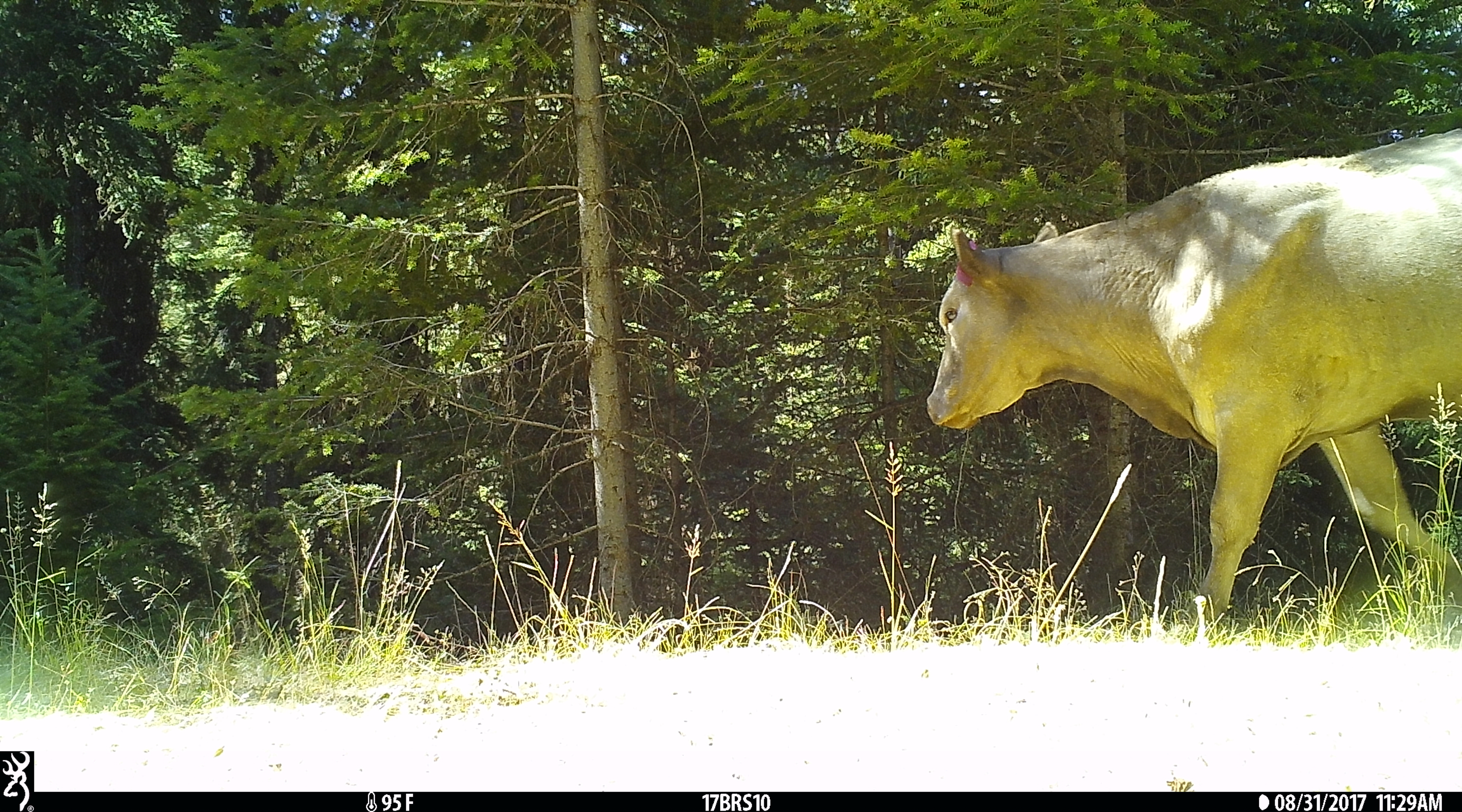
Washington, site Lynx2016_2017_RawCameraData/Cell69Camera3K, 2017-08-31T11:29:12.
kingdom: Animalia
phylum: Chordata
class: Mammalia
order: Artiodactyla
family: Bovidae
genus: Bos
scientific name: Bos taurus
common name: domestic cattle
Domestic cattle (Bos taurus). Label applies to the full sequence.